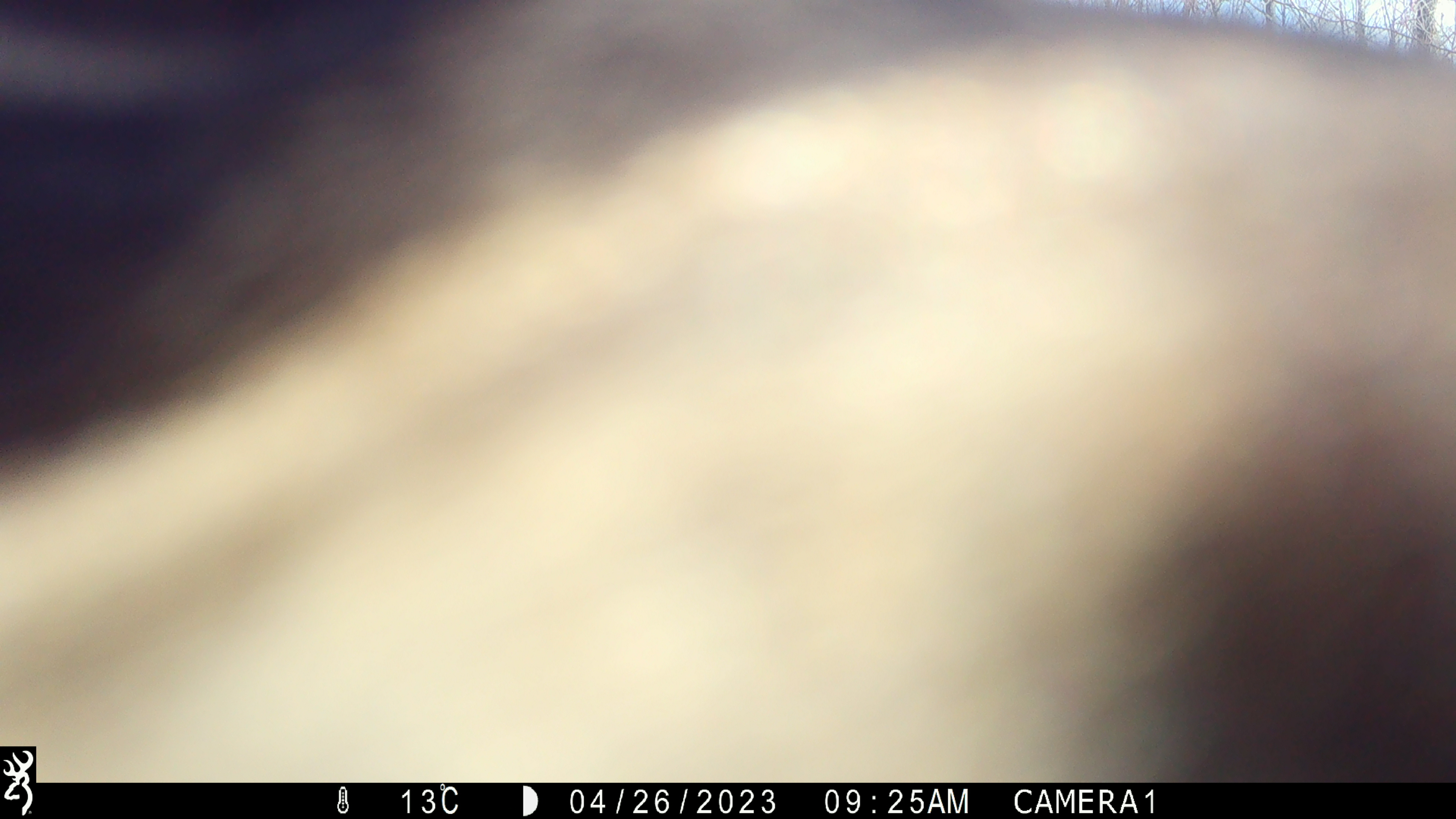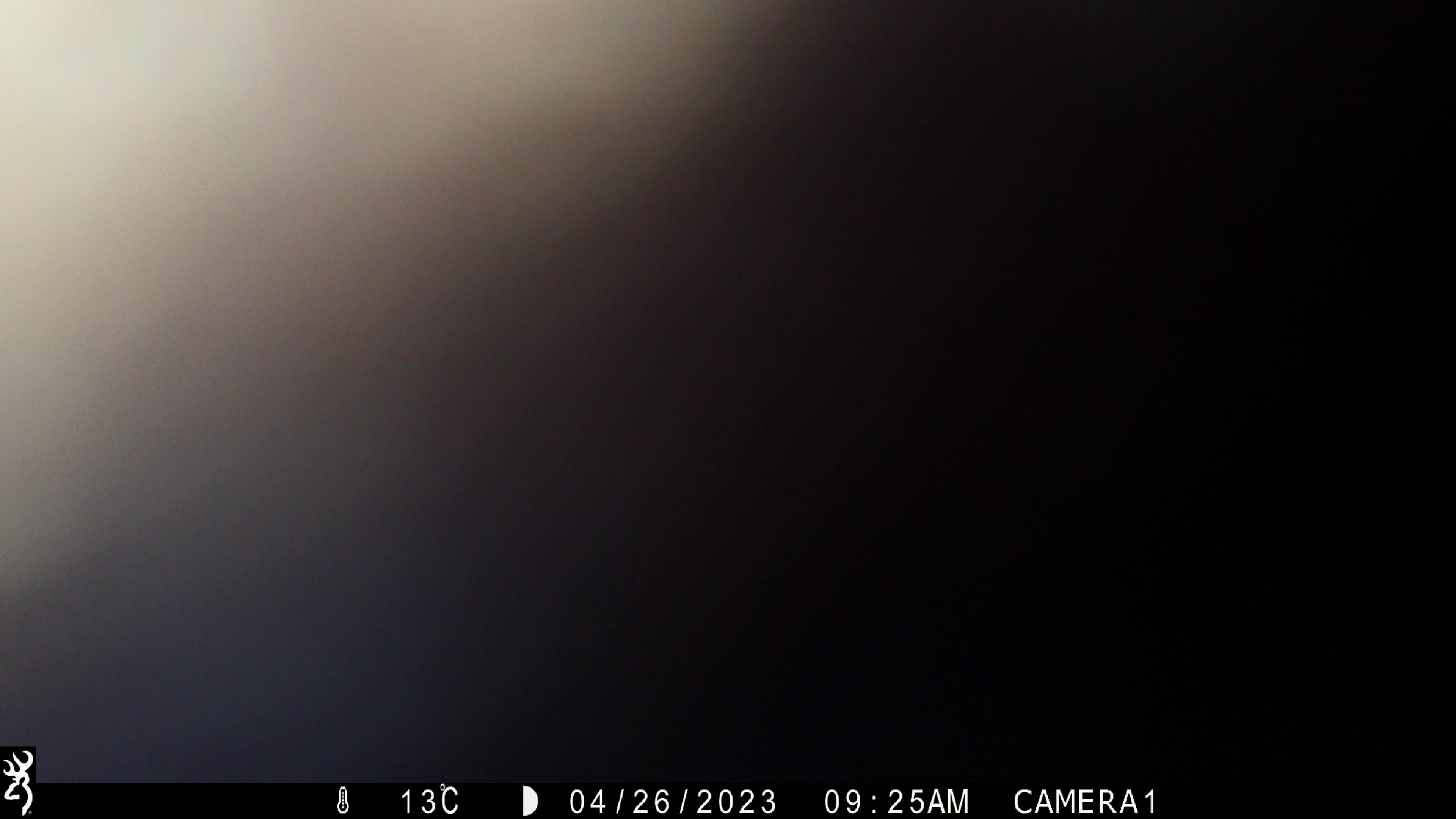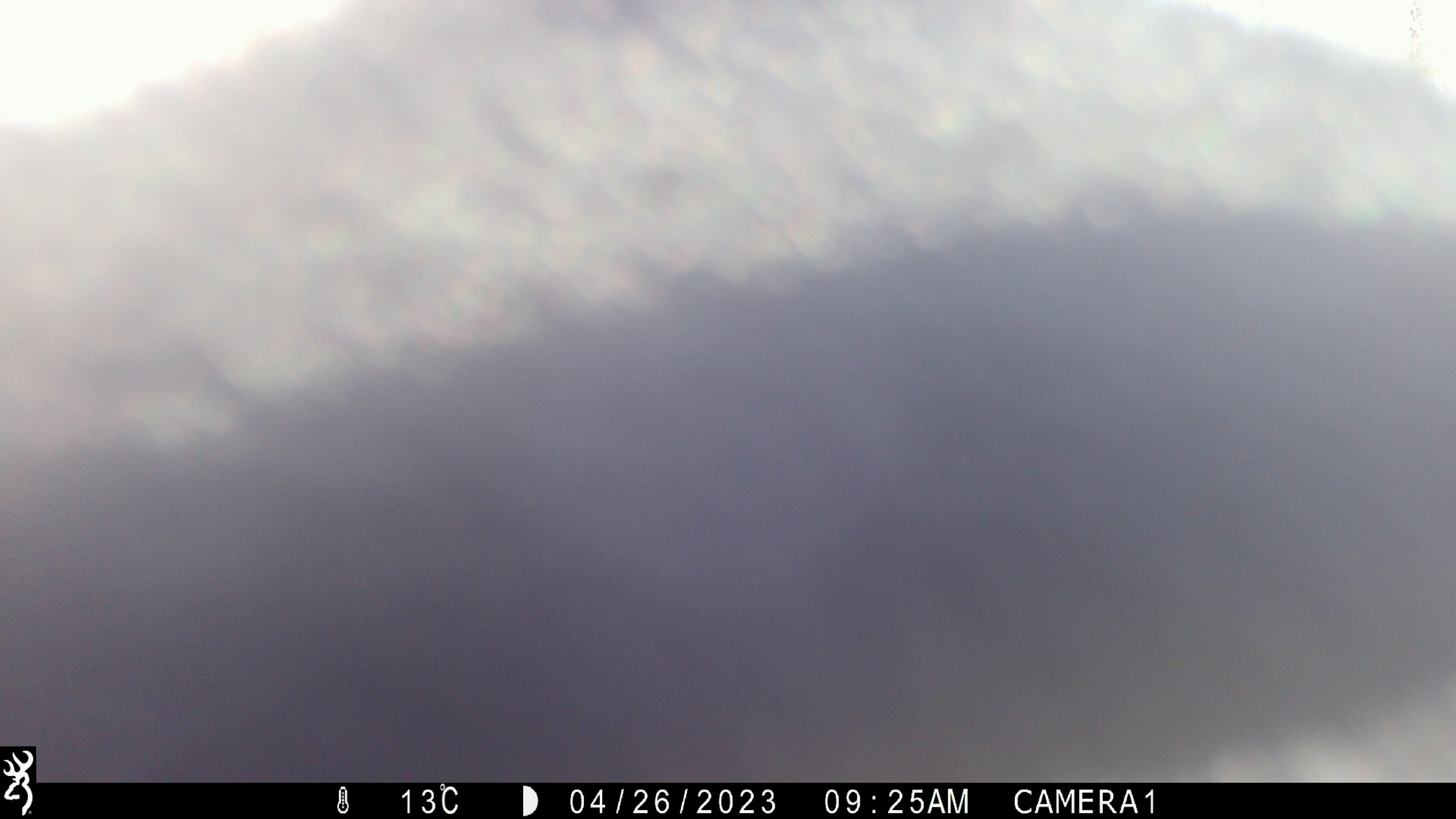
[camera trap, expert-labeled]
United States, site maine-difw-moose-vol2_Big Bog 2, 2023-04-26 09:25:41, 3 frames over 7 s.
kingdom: Animalia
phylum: Chordata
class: Mammalia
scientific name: Mammalia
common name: mammal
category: mammal sp.